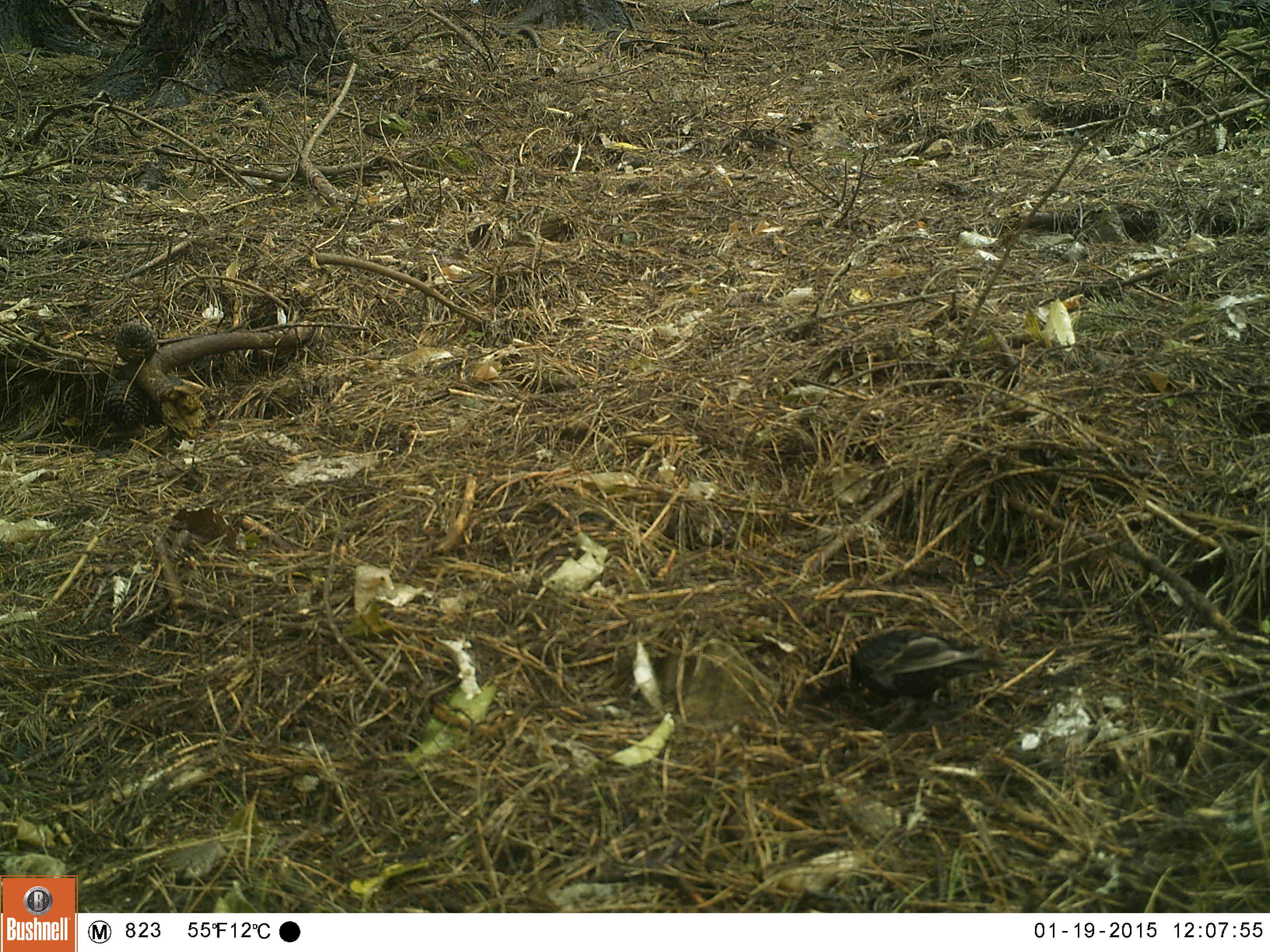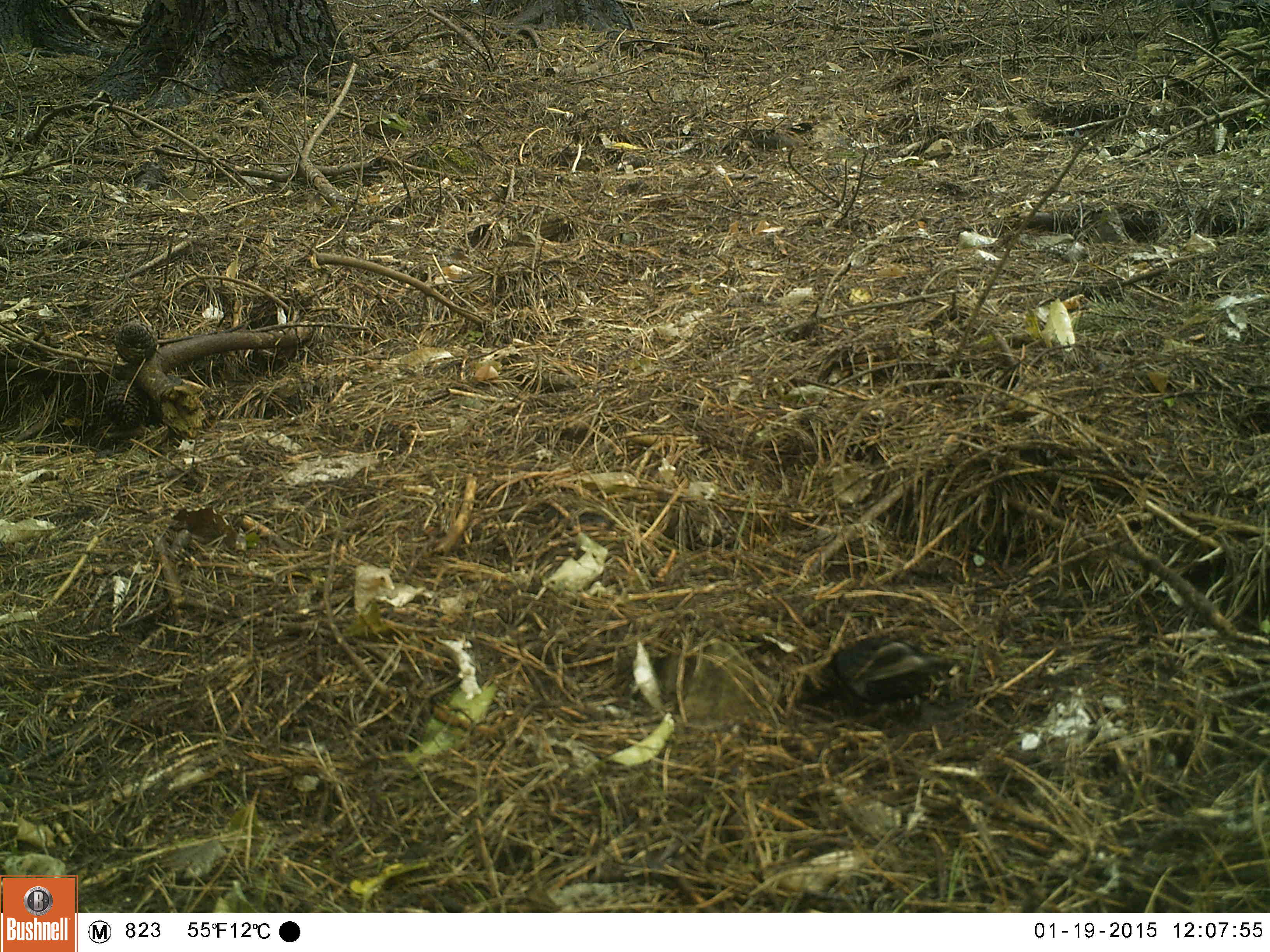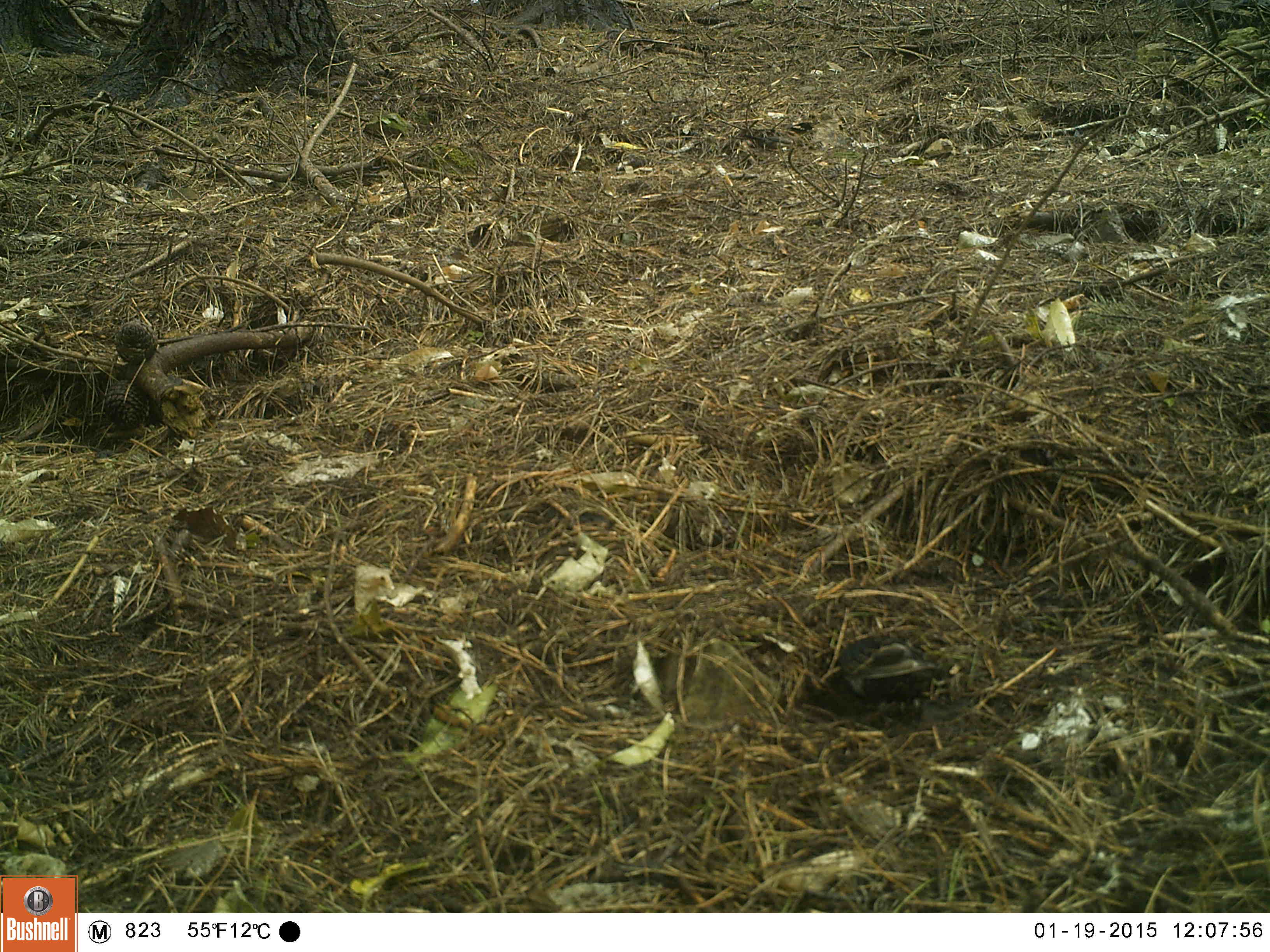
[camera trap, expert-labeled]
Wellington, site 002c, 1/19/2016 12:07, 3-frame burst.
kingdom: Animalia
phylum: Chordata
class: Aves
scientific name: Aves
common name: bird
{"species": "bird (Aves)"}